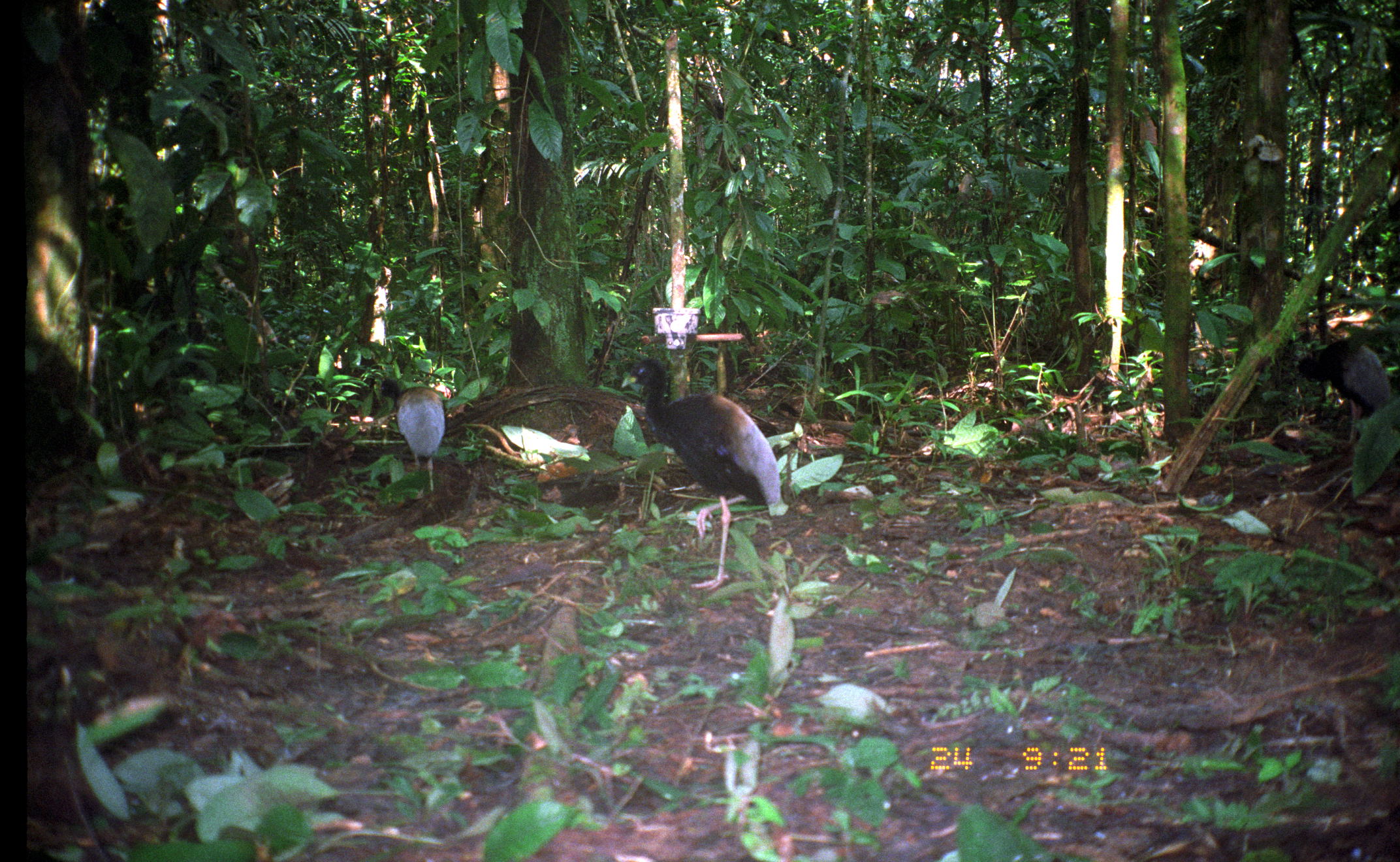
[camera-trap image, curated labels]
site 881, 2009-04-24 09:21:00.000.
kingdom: Animalia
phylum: Chordata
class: Aves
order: Gruiformes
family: Psophiidae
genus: Psophia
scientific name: Psophia crepitans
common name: gray-winged trumpeter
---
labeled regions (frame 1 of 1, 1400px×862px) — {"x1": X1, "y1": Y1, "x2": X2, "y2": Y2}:
psophia crepitans: {"x1": 620, "y1": 357, "x2": 781, "y2": 592}; {"x1": 1292, "y1": 337, "x2": 1391, "y2": 451}; {"x1": 379, "y1": 378, "x2": 446, "y2": 494}